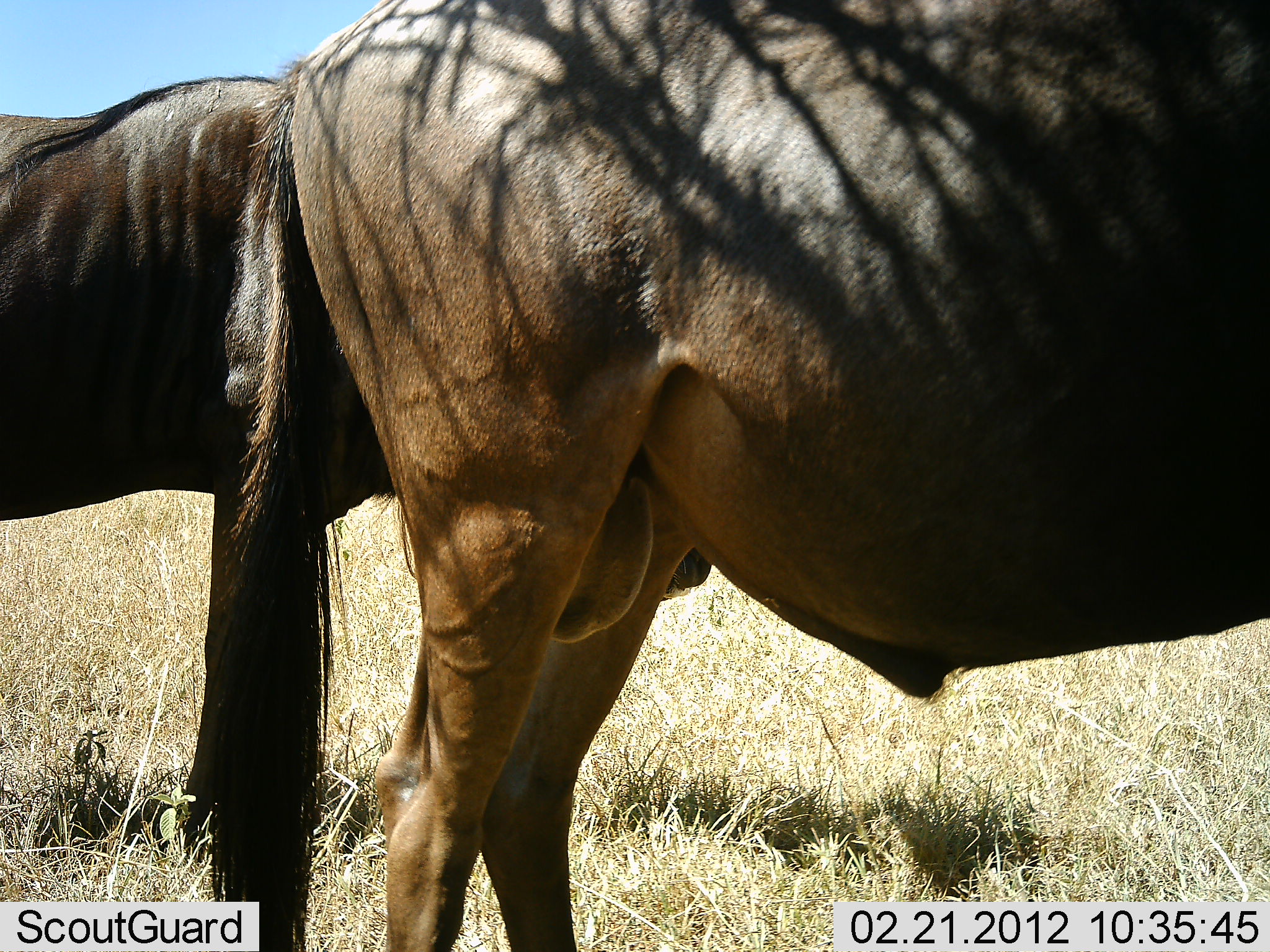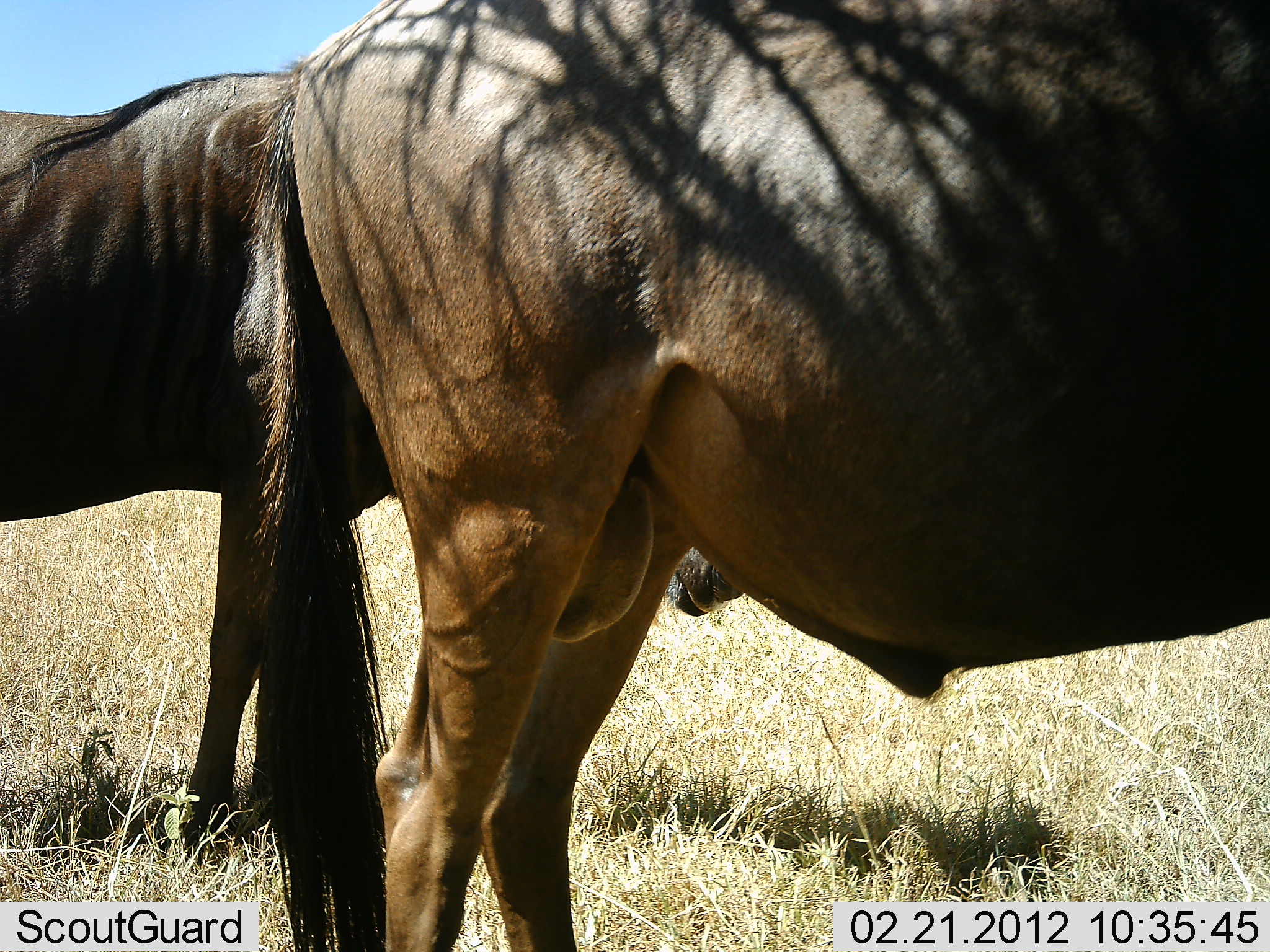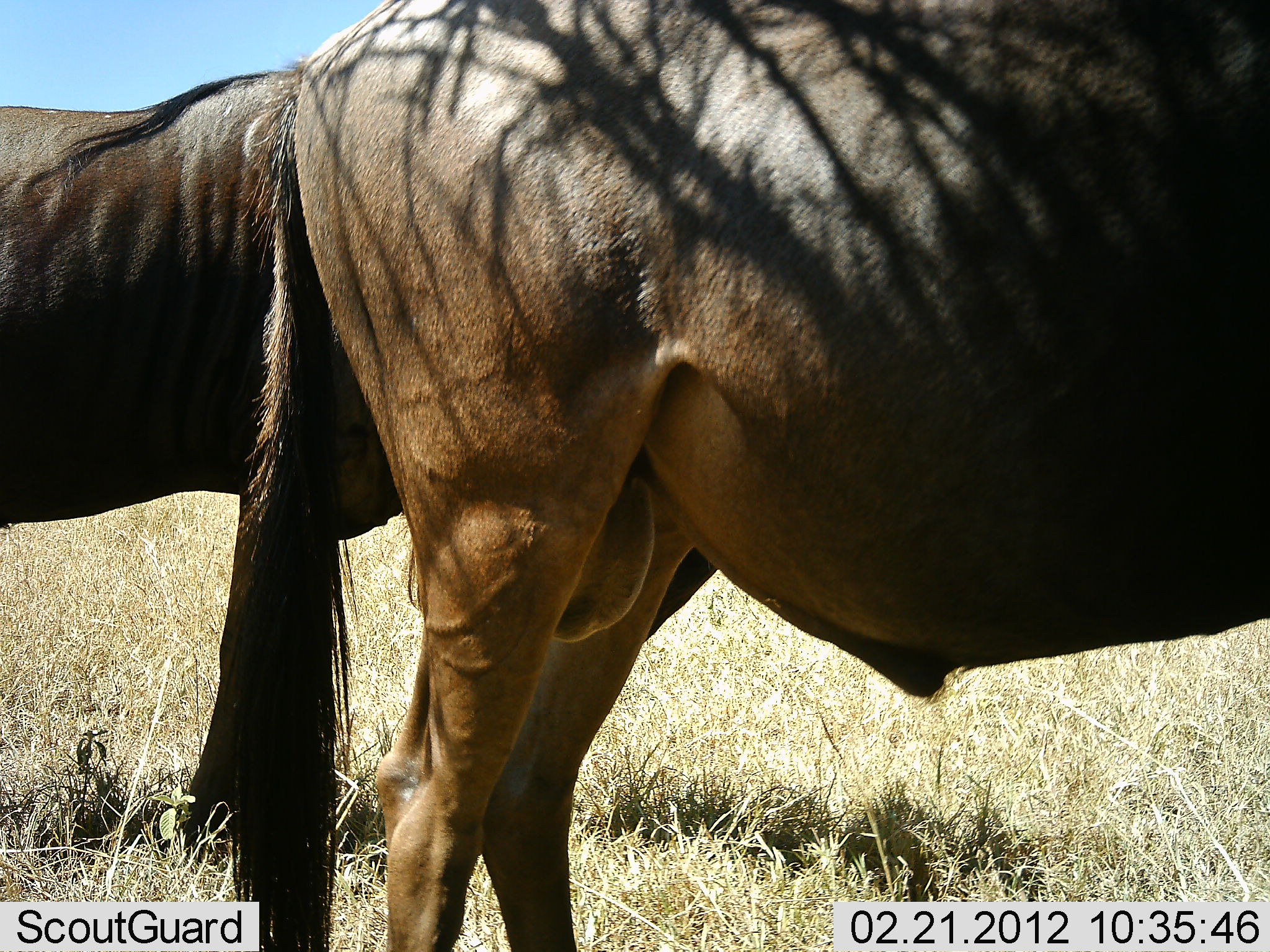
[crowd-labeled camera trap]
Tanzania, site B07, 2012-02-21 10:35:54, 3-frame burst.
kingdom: Animalia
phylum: Chordata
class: Mammalia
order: Artiodactyla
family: Bovidae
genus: Connochaetes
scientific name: Connochaetes taurinus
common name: blue wildebeest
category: wildebeest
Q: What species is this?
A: Wildebeest (blue wildebeest) (Connochaetes taurinus).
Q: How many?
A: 2.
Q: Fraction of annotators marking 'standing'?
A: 100%.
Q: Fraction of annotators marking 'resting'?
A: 4%.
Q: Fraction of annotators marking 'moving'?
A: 0%.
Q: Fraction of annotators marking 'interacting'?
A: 0%.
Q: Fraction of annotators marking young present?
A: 0%.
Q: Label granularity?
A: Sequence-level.